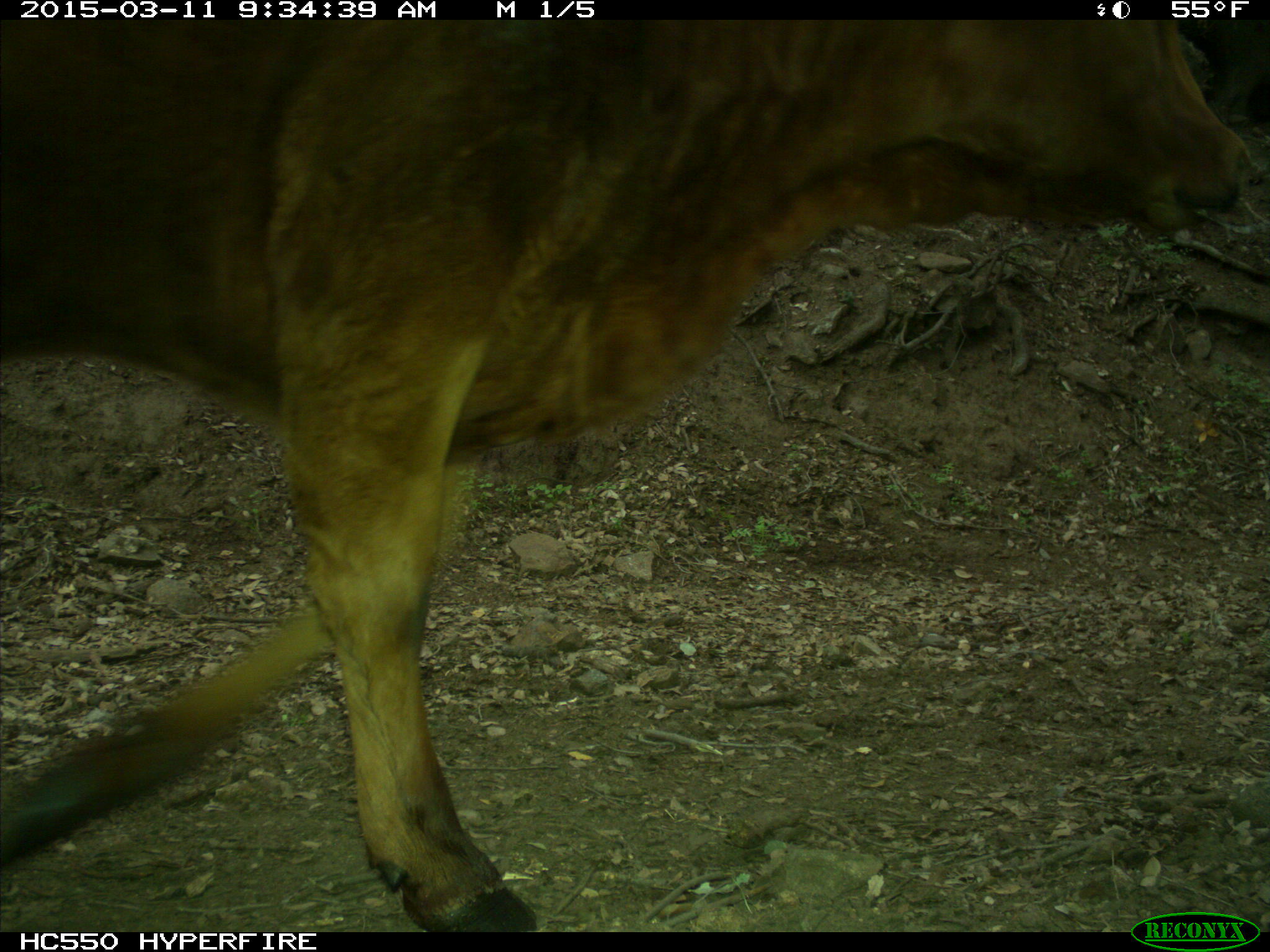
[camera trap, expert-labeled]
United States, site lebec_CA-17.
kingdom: Animalia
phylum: Chordata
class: Mammalia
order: Artiodactyla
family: Bovidae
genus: Bos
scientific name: Bos taurus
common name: domestic cow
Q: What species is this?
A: Bos taurus (domestic cow).